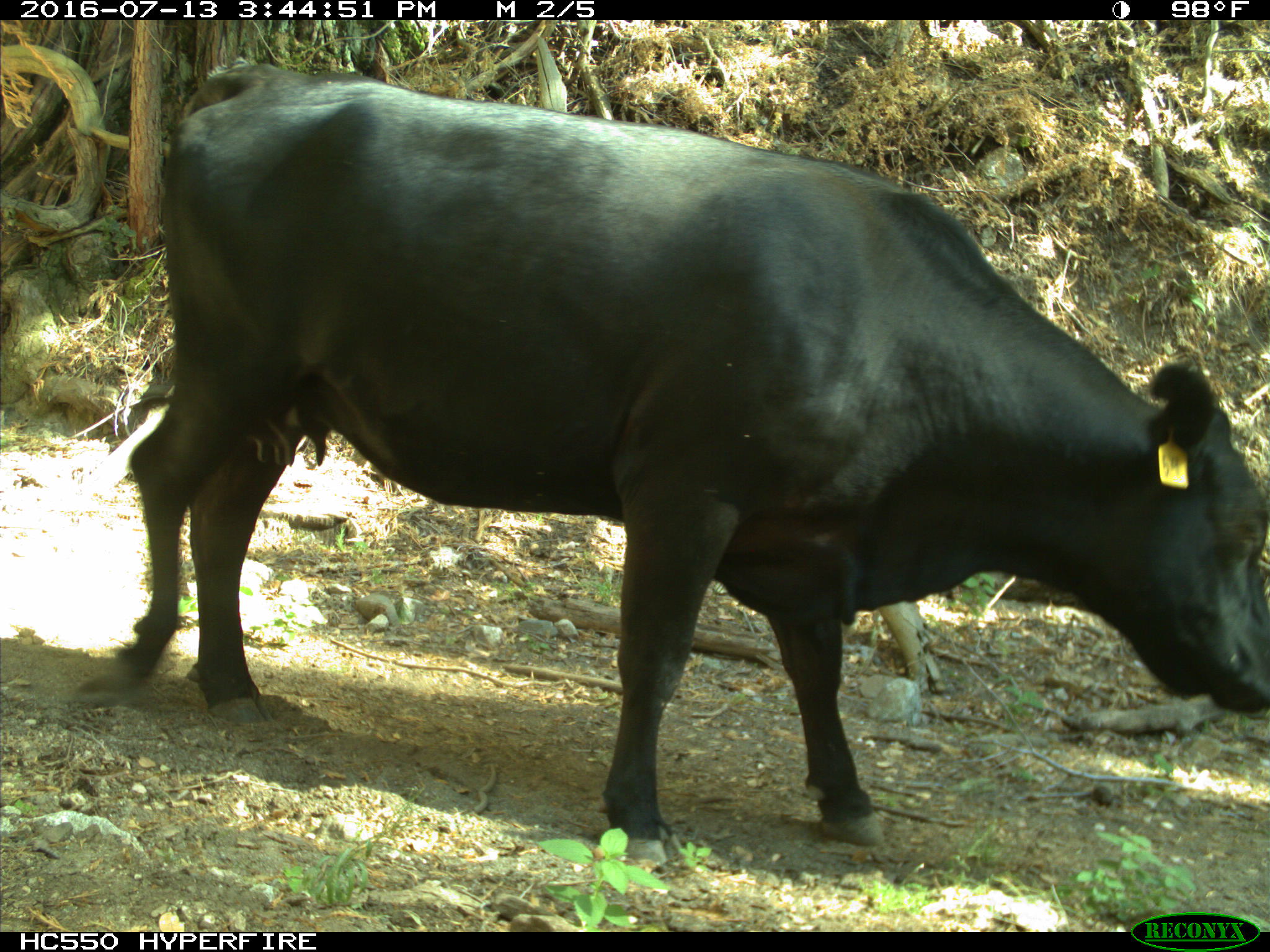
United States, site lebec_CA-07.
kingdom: Animalia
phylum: Chordata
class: Mammalia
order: Artiodactyla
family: Bovidae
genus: Bos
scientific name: Bos taurus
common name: domestic cow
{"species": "Bos taurus (domestic cow)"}